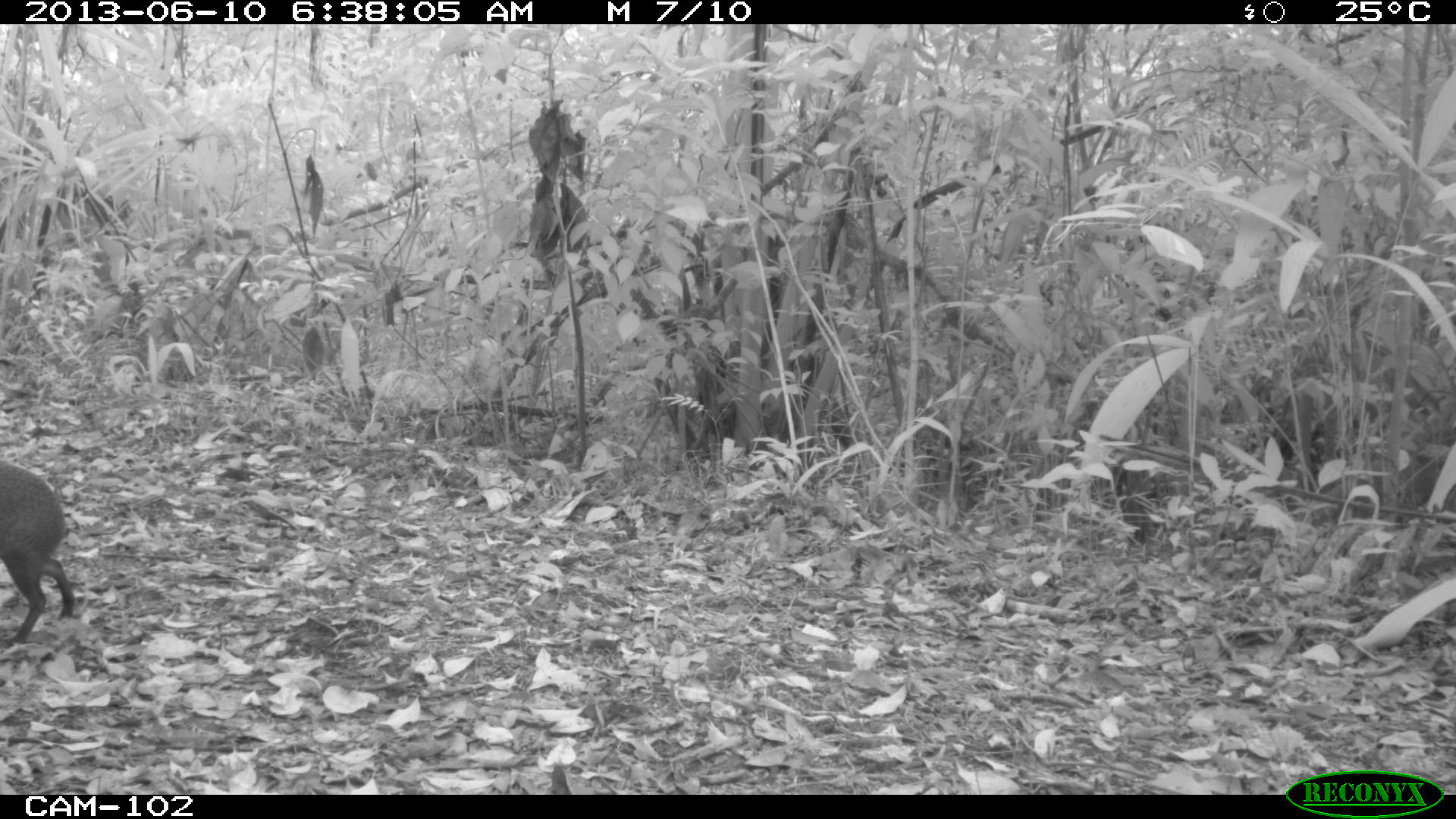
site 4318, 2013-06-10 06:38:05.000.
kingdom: Animalia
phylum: Chordata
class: Mammalia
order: Rodentia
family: Dasyproctidae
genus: Dasyprocta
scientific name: Dasyprocta punctata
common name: central american agouti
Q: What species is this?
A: Dasyprocta punctata (central american agouti).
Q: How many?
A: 1.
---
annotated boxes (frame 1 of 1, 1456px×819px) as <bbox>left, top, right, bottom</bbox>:
dasyprocta punctata: <bbox>0, 459, 76, 644</bbox>